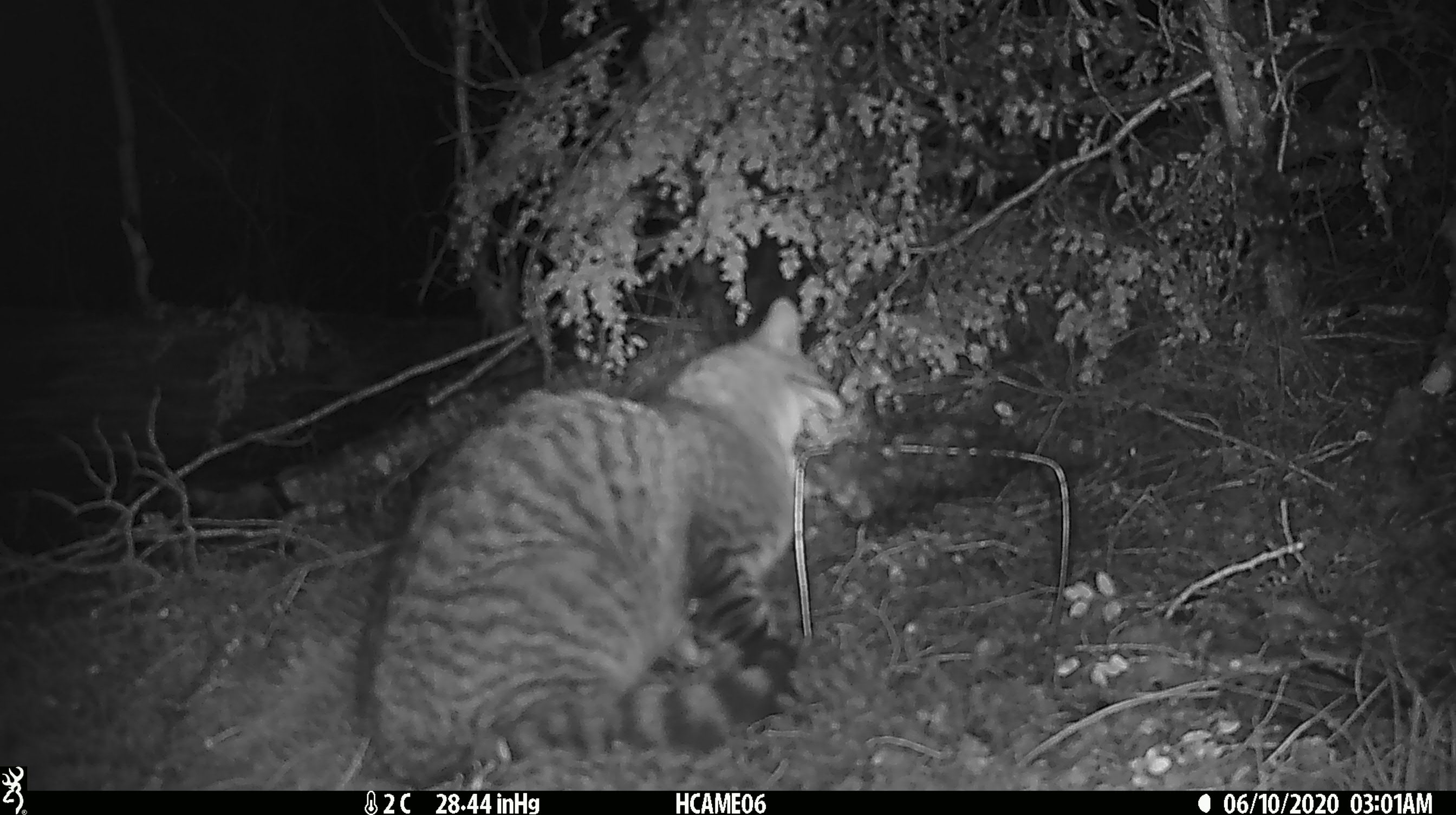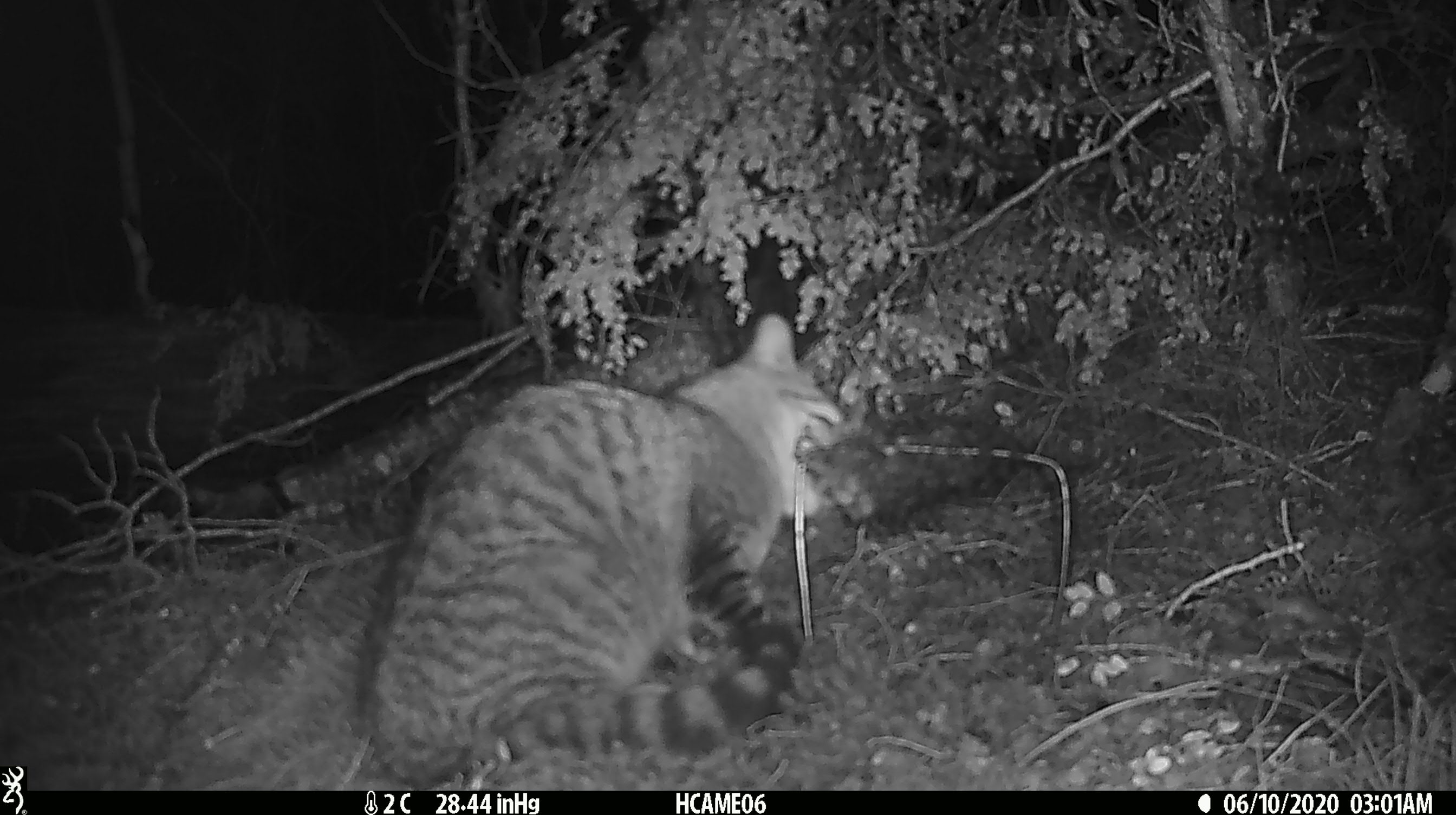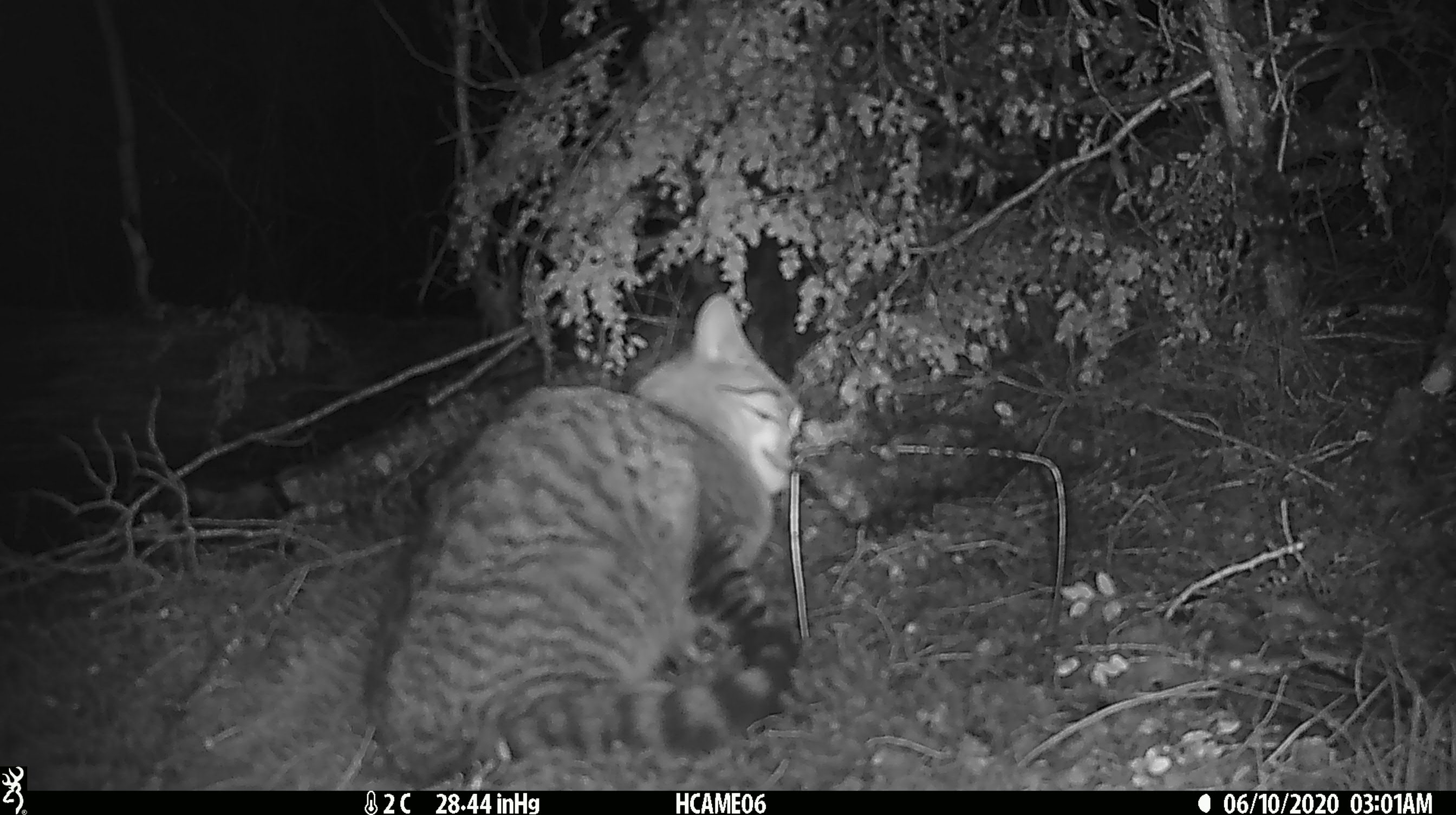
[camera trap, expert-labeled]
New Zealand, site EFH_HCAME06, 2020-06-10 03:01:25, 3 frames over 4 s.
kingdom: Animalia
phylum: Chordata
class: Mammalia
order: Carnivora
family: Felidae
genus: Felis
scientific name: Felis catus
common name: domestic cat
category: cat